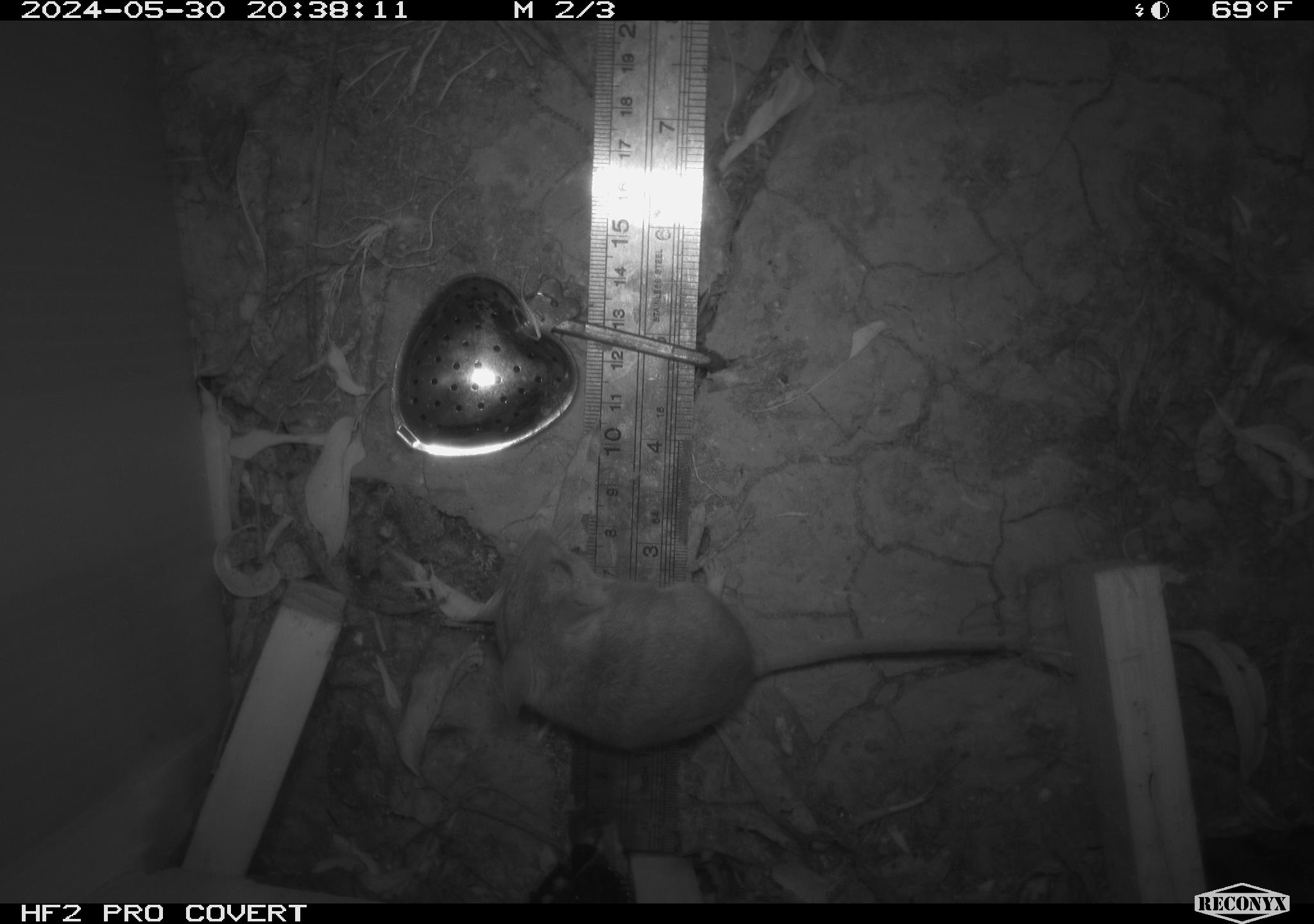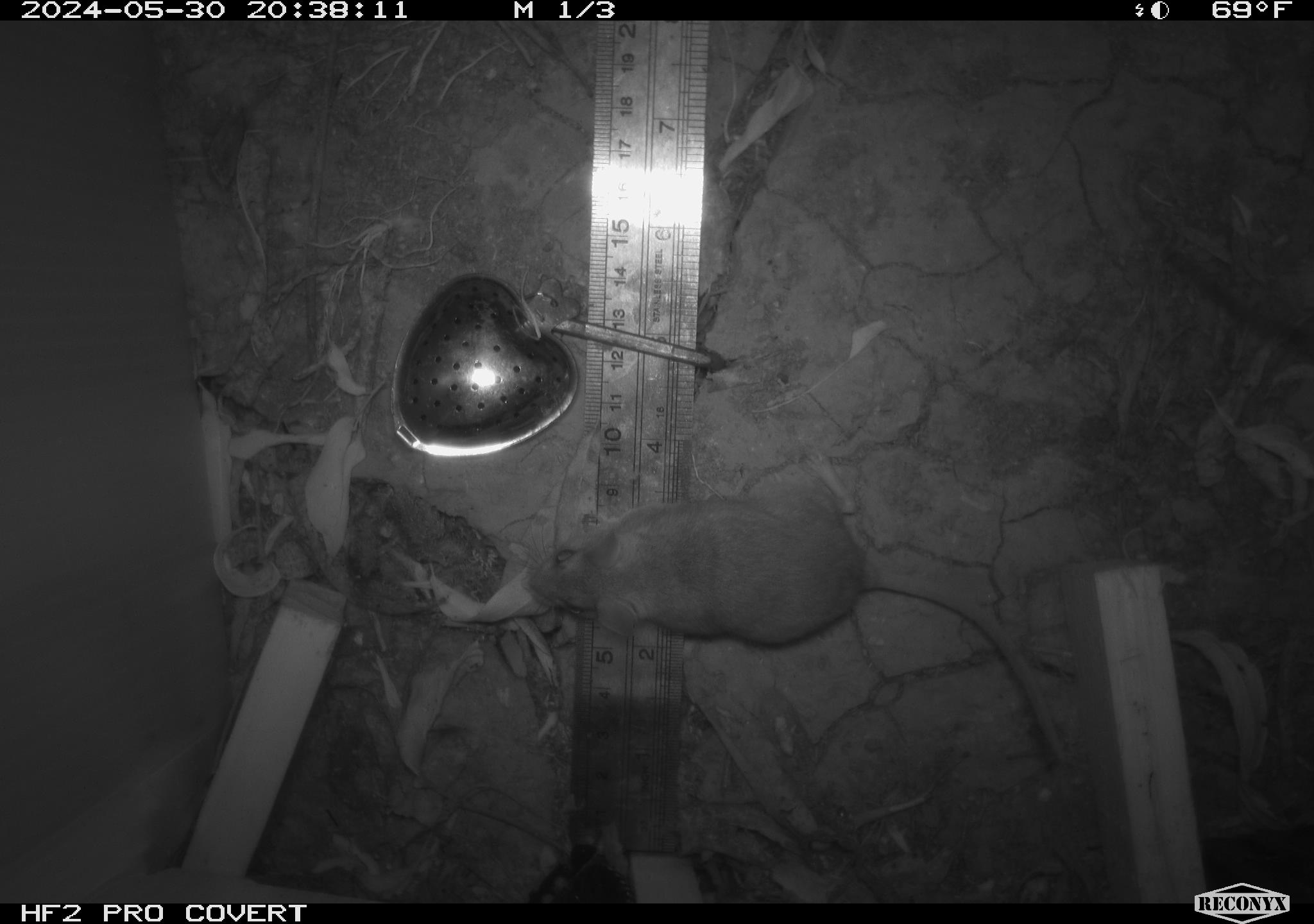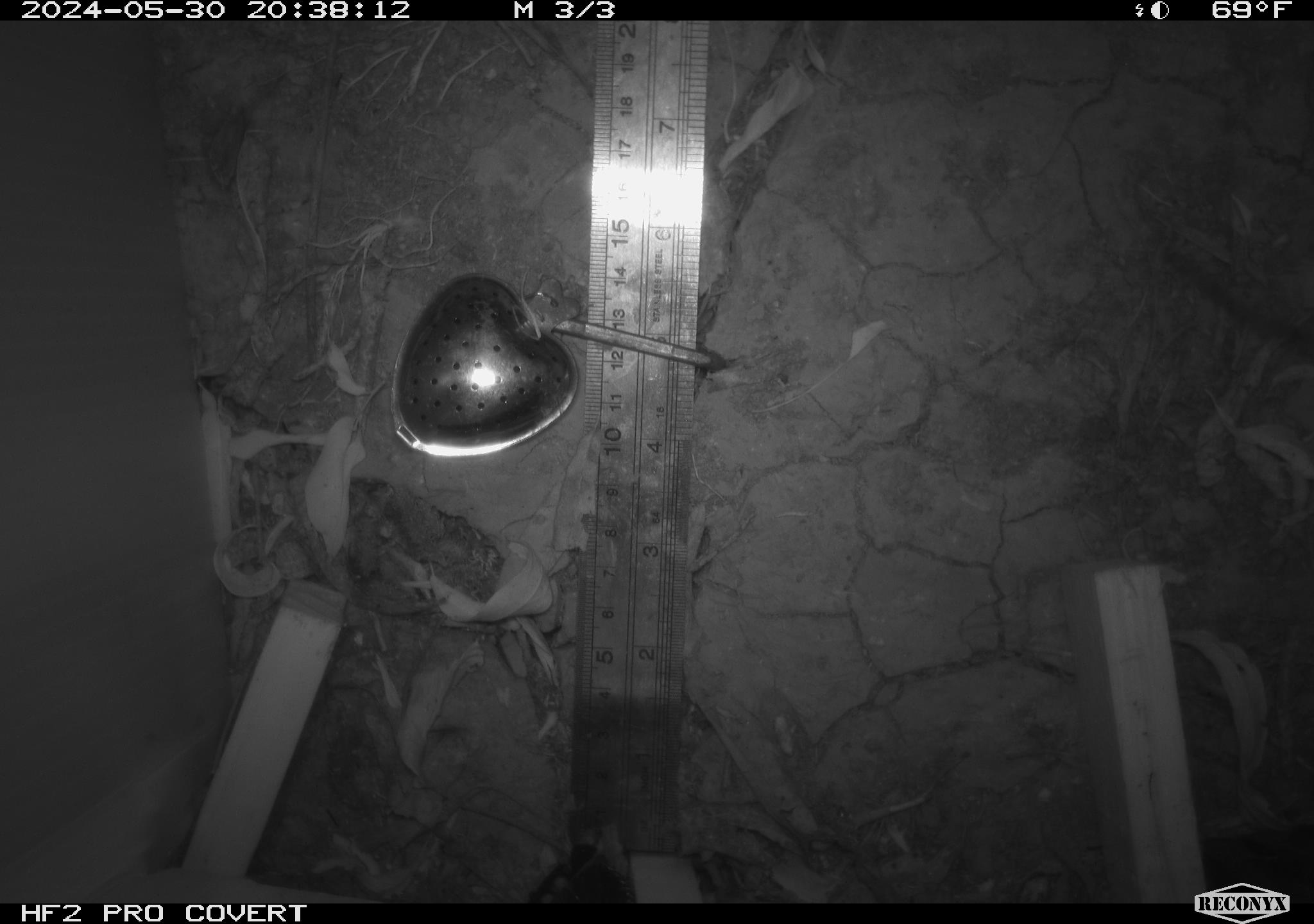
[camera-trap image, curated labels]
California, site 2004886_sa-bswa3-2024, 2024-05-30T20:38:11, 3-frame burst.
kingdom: Animalia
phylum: Chordata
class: Mammalia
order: Rodentia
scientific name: Rodentia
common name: mouse species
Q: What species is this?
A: Mouse species (Rodentia).